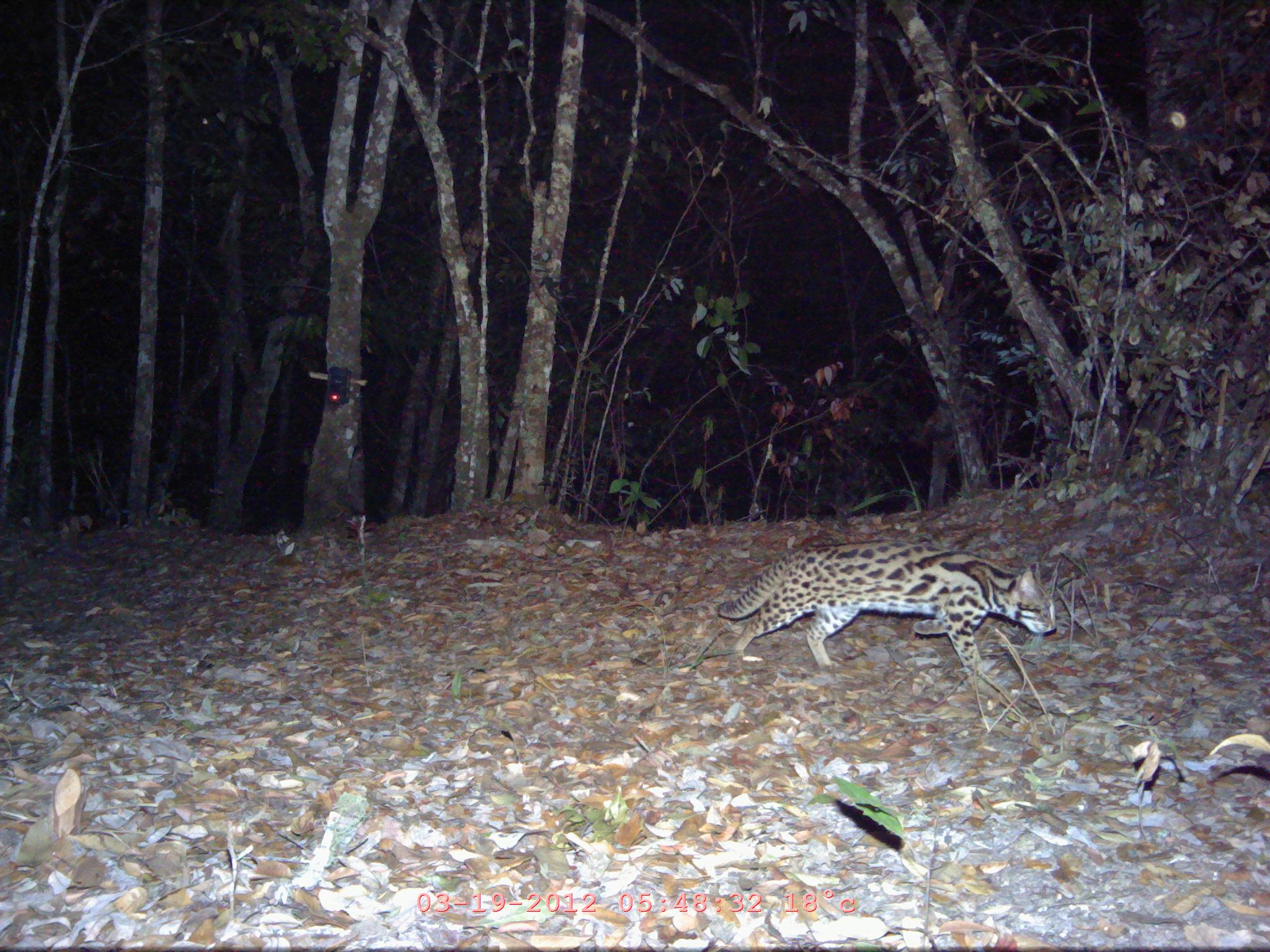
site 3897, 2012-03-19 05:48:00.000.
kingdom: Animalia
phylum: Chordata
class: Mammalia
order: Carnivora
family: Felidae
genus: Prionailurus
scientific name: Prionailurus bengalensis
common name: mainland leopard cat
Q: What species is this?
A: Prionailurus bengalensis (mainland leopard cat).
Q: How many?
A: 1.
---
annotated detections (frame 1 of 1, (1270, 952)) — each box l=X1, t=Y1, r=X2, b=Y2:
prionailurus bengalensis: l=716, t=538, r=1057, b=688